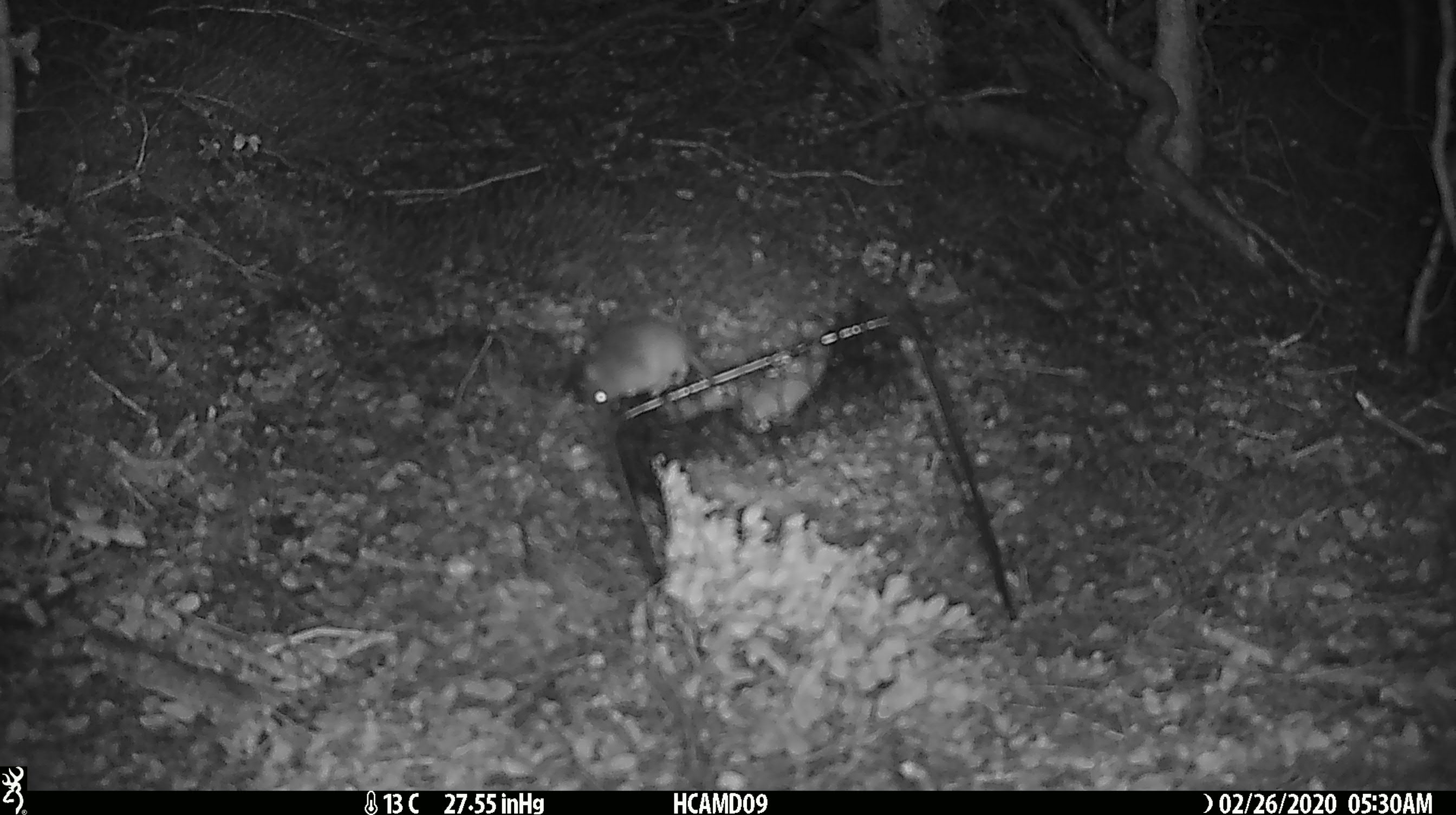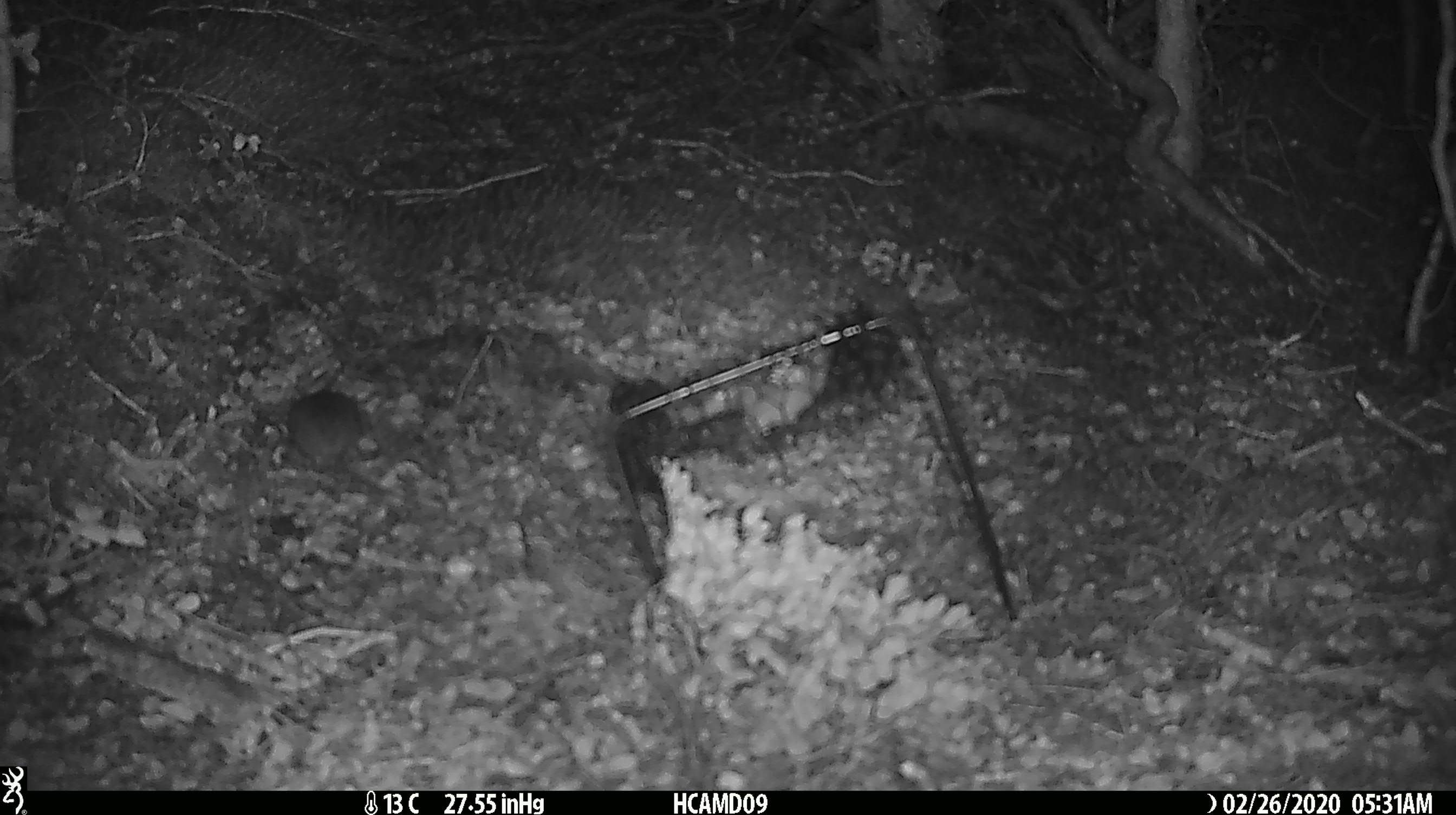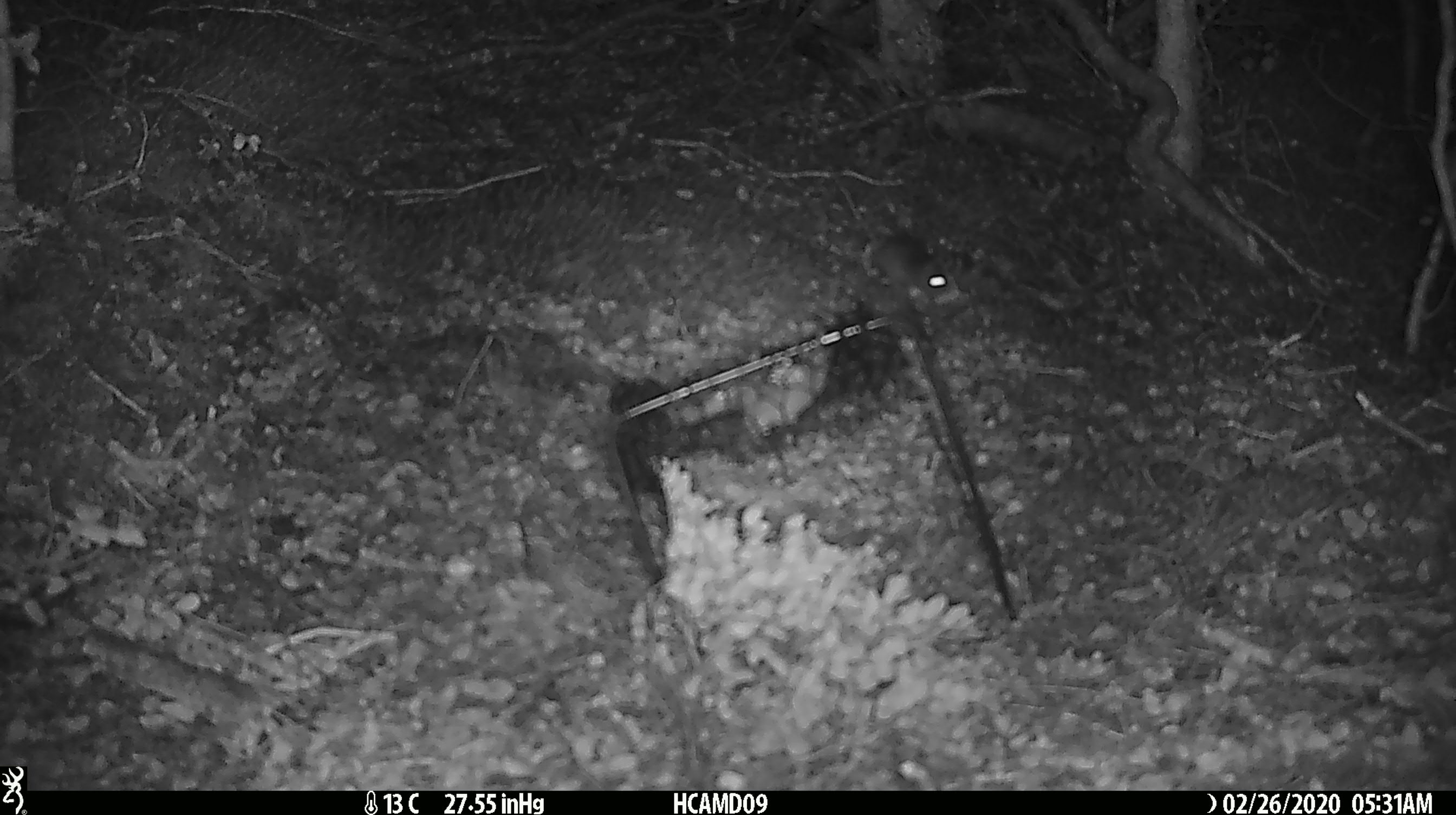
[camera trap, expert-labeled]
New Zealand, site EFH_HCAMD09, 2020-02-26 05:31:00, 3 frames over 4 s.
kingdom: Animalia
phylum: Chordata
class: Mammalia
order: Rodentia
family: Muridae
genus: Mus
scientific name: Mus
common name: mouse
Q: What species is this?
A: Mouse (Mus).